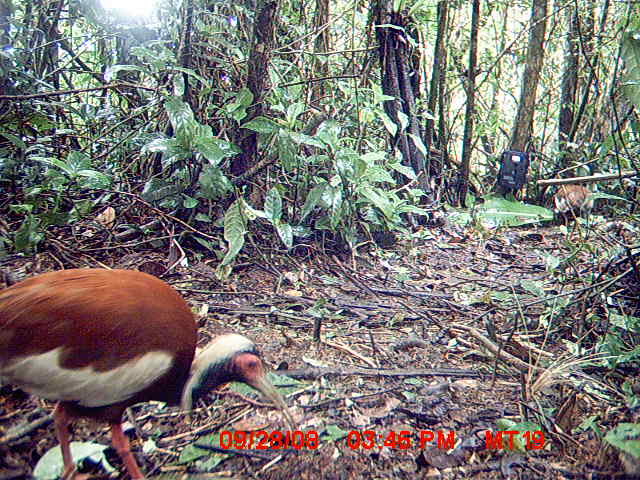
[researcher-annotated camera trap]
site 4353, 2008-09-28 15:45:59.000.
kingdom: Animalia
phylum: Chordata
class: Aves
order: Pelecaniformes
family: Threskiornithidae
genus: Lophotibis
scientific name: Lophotibis cristata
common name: madagascan ibis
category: lophotibis cristataa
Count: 2.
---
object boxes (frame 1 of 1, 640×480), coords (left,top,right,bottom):
lophotibis cristataa: (0,266,298,480)